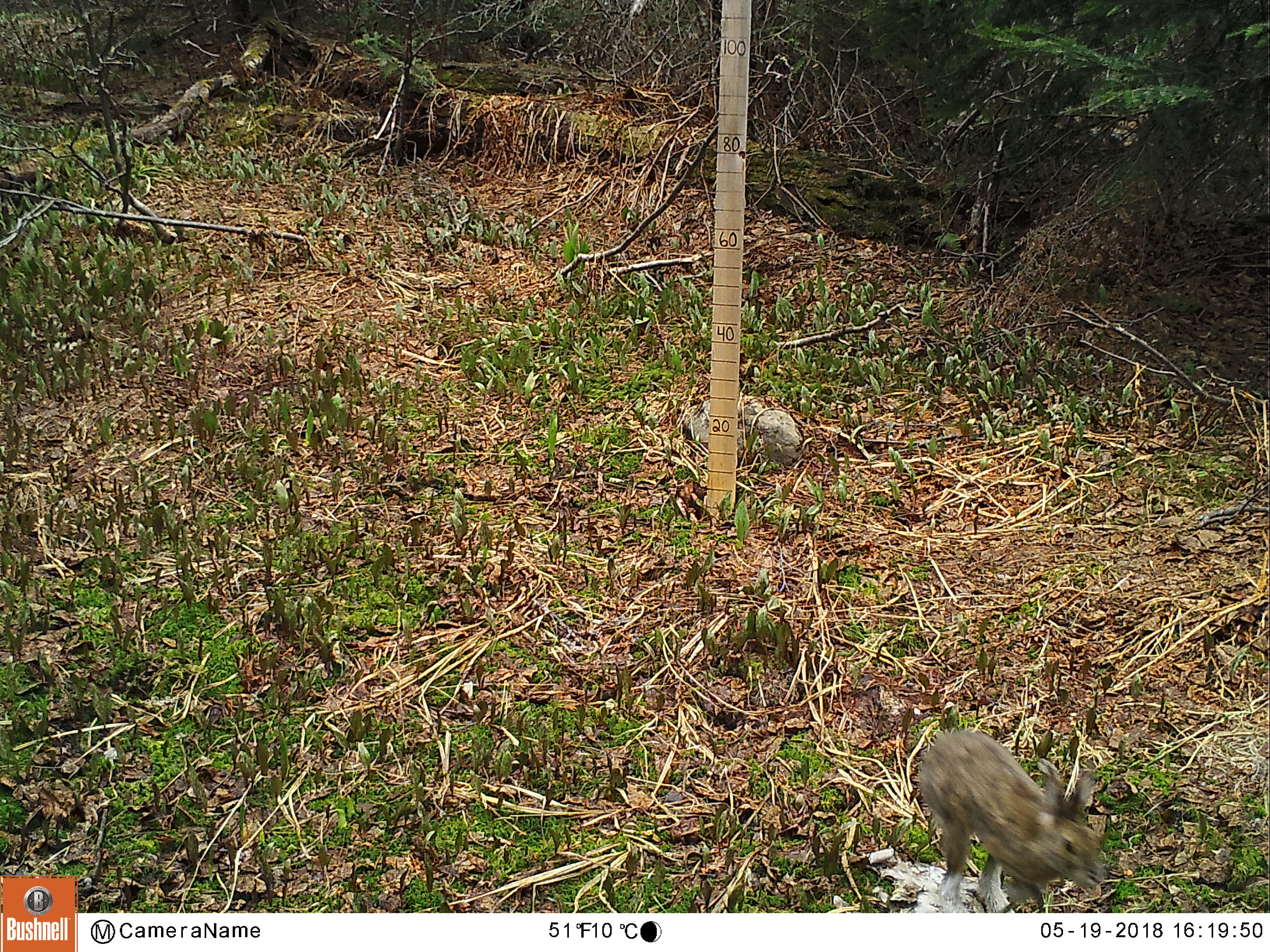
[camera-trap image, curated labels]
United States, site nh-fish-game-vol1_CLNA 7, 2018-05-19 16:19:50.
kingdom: Animalia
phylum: Chordata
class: Mammalia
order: Lagomorpha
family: Leporidae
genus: Lepus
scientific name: Lepus americanus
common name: snowshoe hare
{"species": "snowshoe hare (Lepus americanus)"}